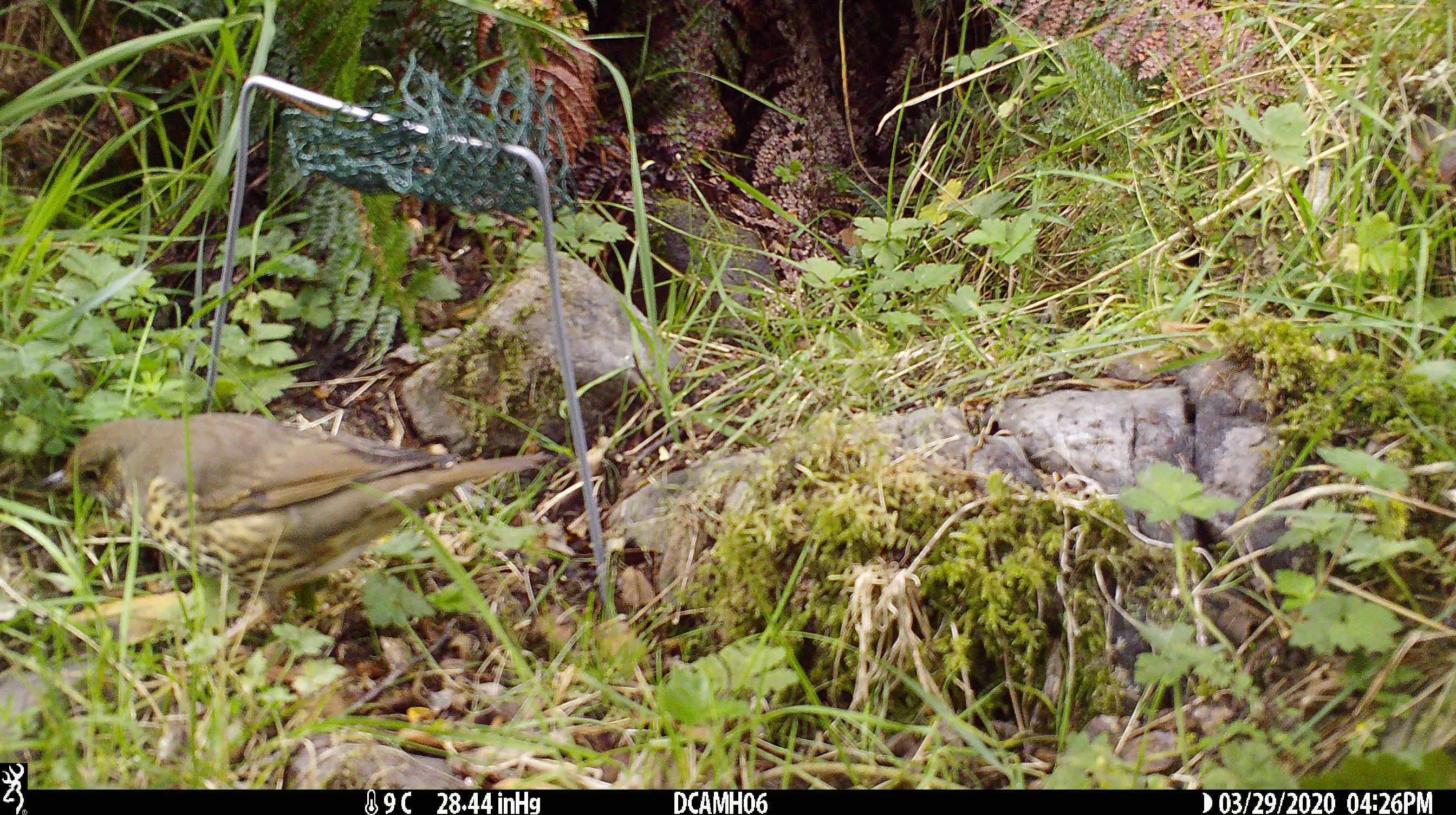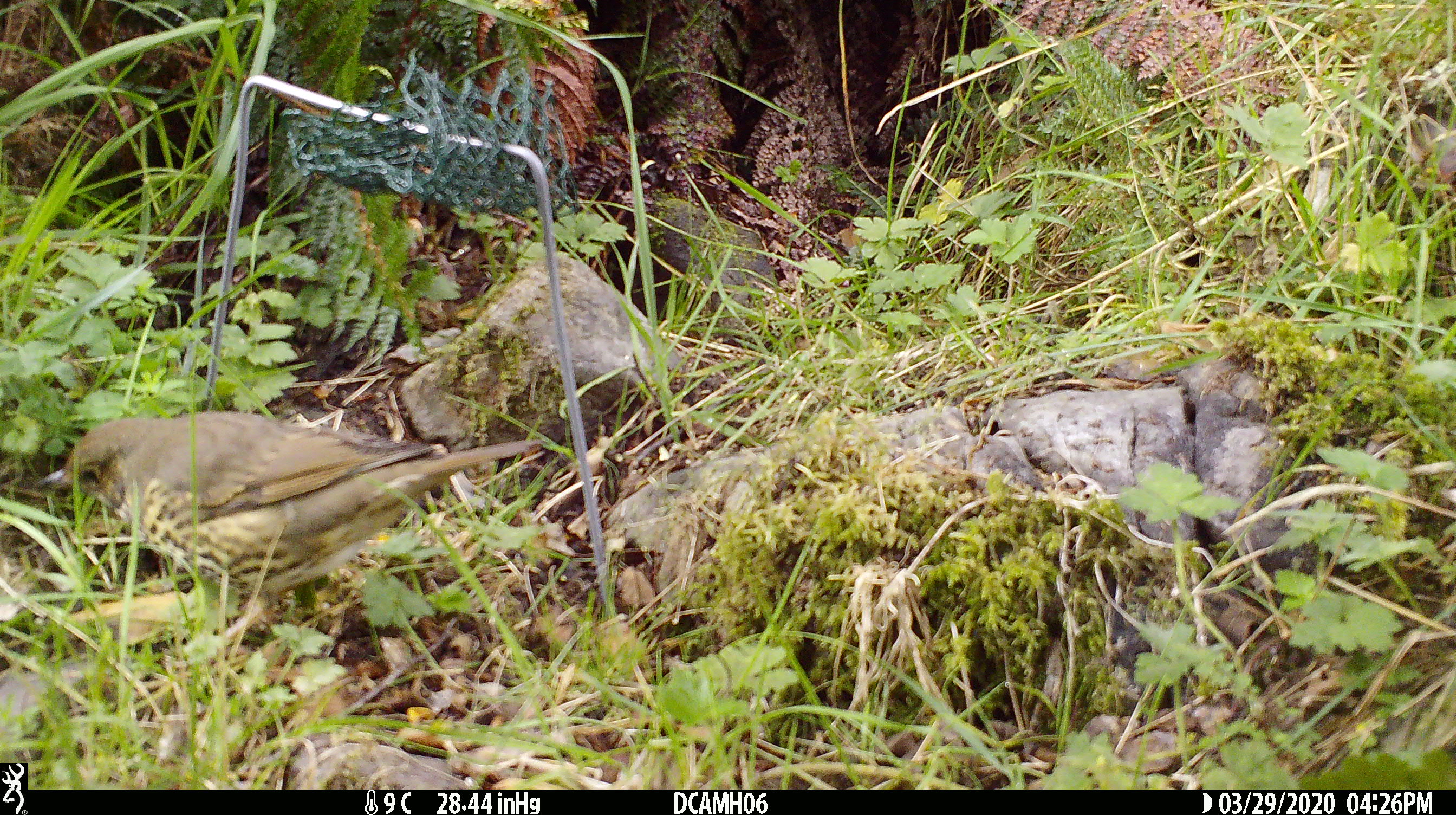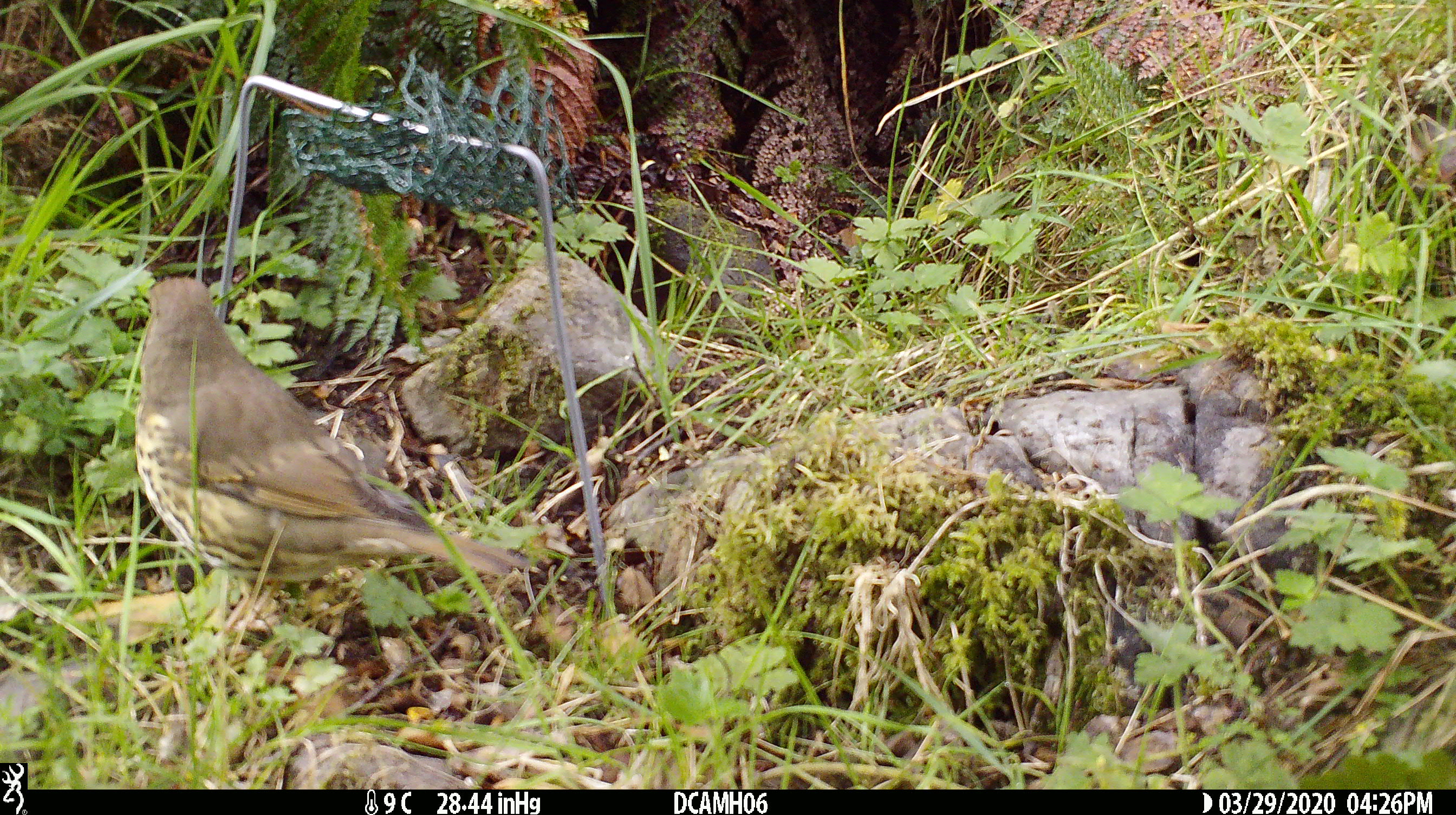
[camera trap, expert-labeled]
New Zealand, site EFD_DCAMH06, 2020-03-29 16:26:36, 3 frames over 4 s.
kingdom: Animalia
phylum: Chordata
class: Aves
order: Passeriformes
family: Turdidae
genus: Turdus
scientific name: Turdus philomelos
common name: song thrush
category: thrush